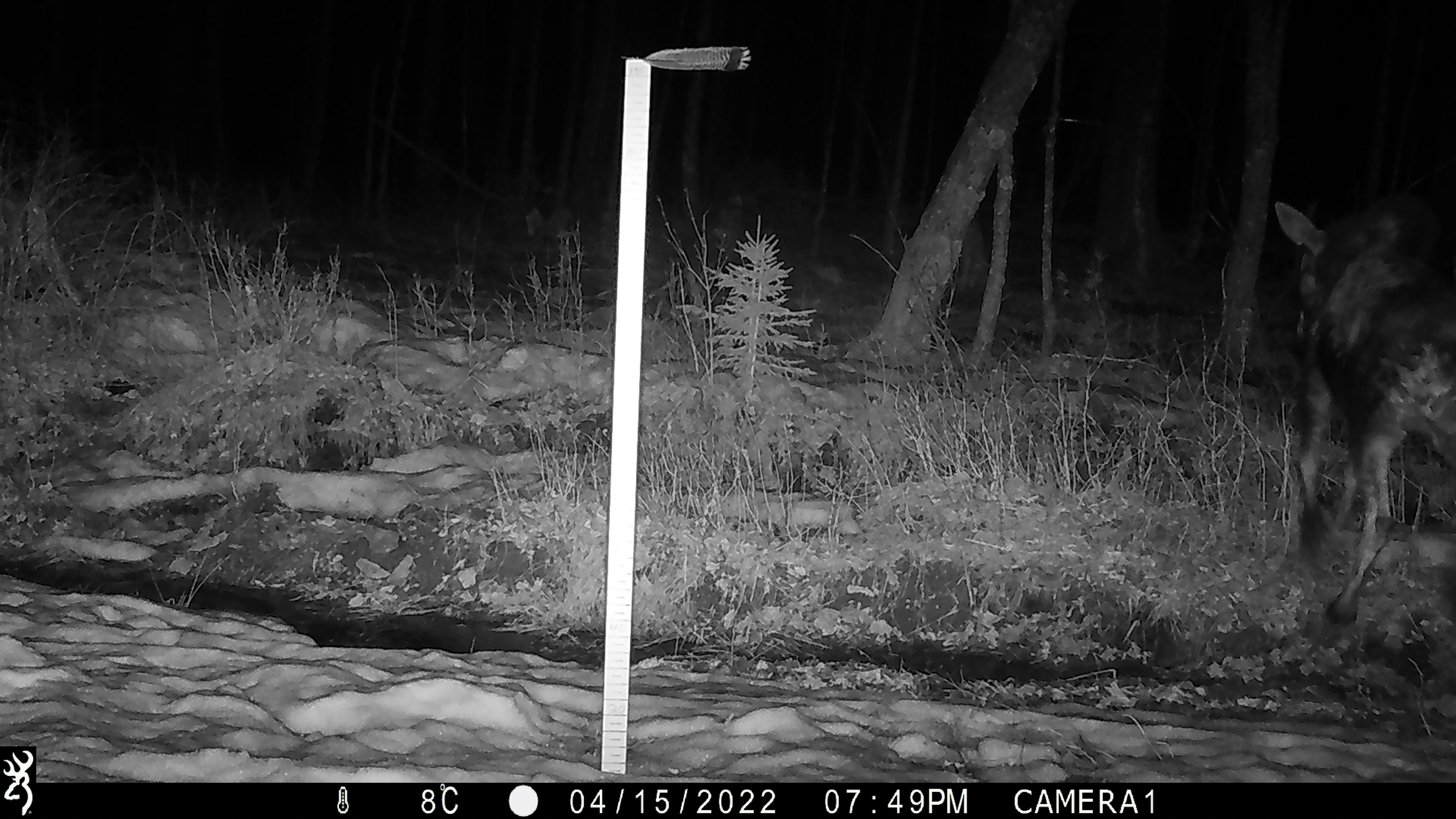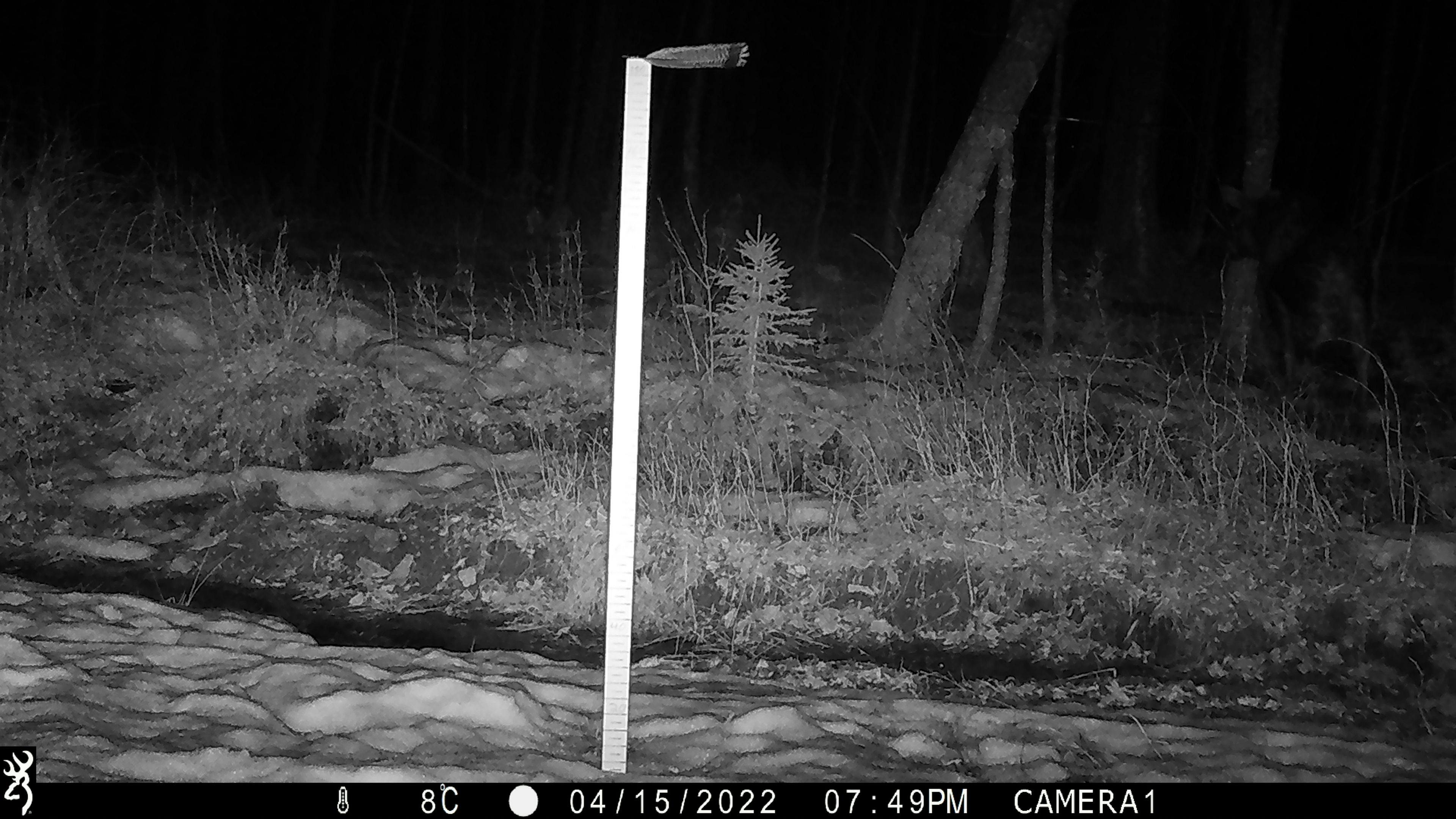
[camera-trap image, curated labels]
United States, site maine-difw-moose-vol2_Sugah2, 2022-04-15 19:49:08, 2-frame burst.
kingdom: Animalia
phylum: Chordata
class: Mammalia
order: Artiodactyla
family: Cervidae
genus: Alces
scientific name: Alces alces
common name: moose